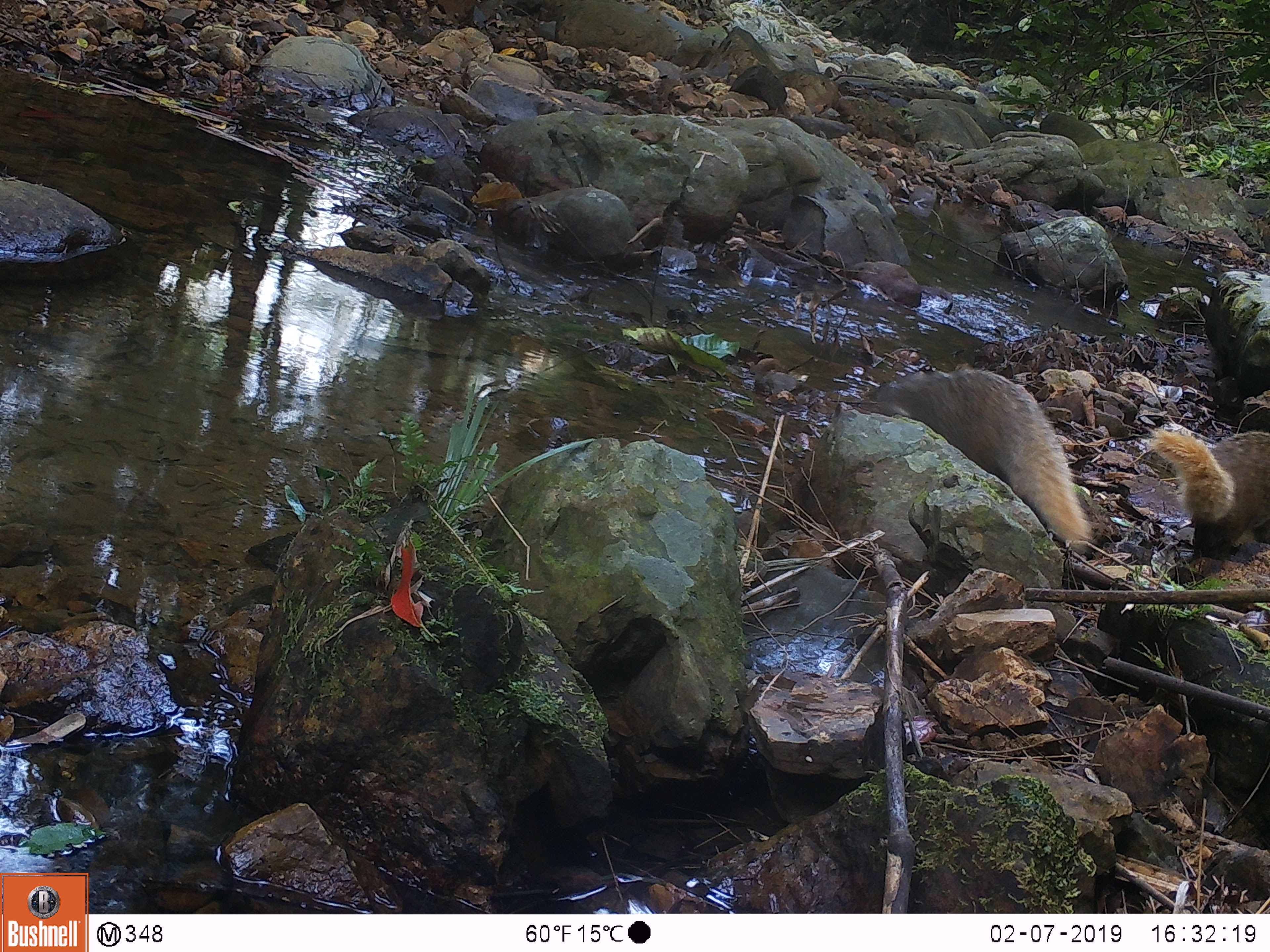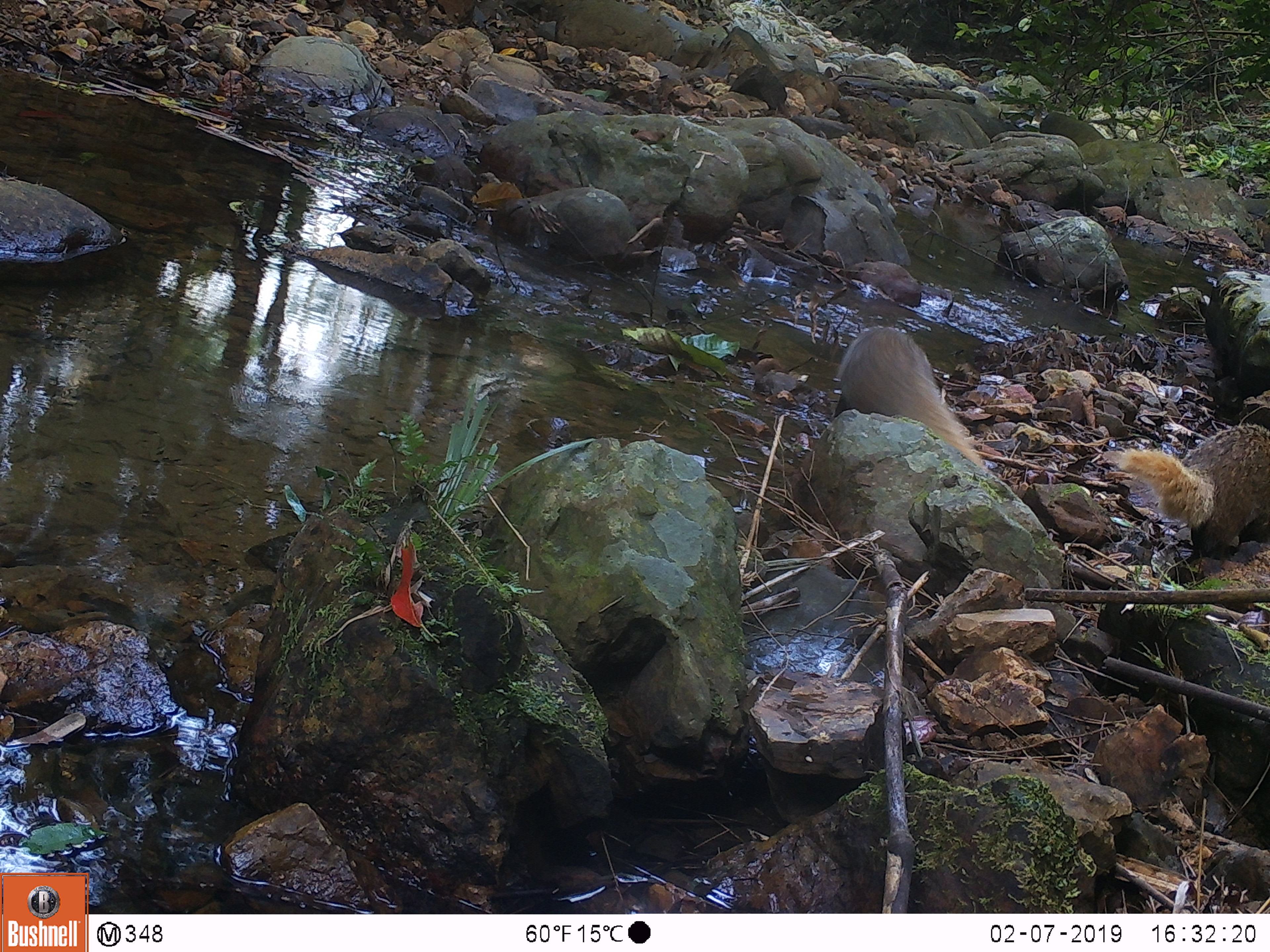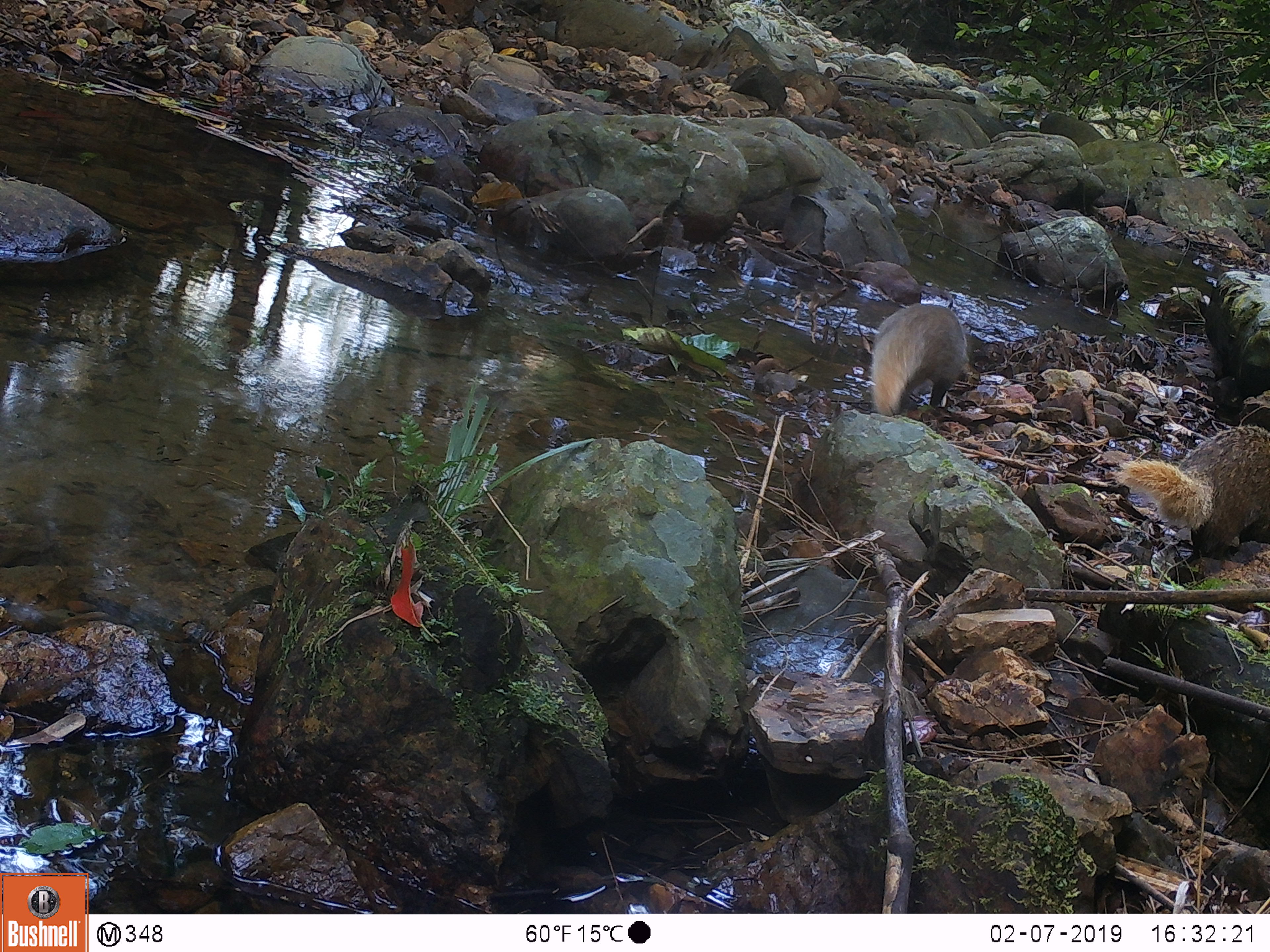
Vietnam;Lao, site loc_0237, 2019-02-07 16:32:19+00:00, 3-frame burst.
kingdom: Animalia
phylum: Chordata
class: Mammalia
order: Carnivora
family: Herpestidae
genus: Urva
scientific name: Urva urva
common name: crab-eating mongoose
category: crab eating mongoose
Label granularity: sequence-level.